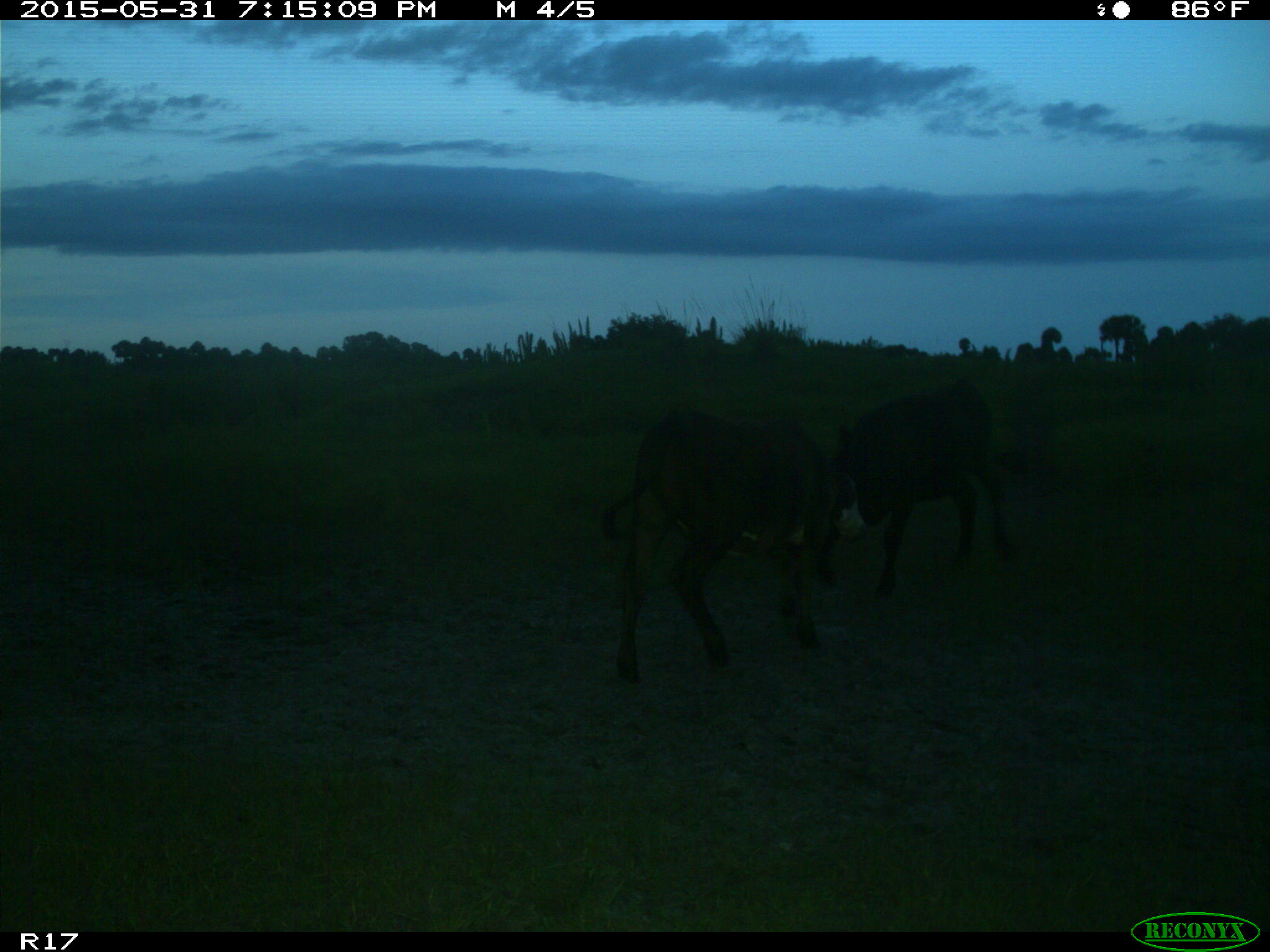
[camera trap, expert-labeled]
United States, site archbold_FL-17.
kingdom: Animalia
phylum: Chordata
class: Mammalia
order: Artiodactyla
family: Bovidae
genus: Bos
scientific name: Bos taurus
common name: domestic cow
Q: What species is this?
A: Bos taurus (domestic cow).